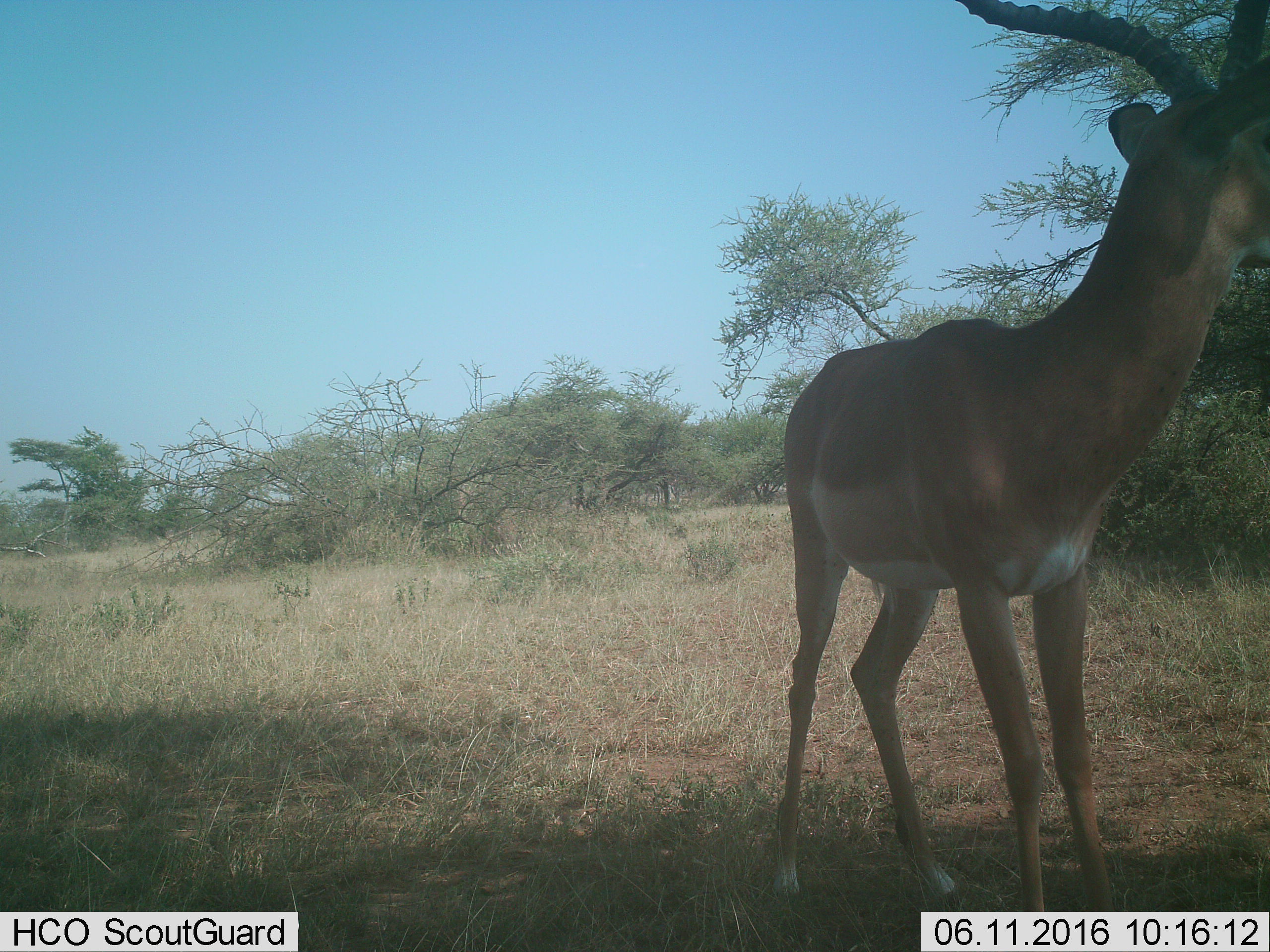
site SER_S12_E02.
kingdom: Animalia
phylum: Chordata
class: Mammalia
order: Artiodactyla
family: Bovidae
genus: Aepyceros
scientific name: Aepyceros melampus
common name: impala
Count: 1.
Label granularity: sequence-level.